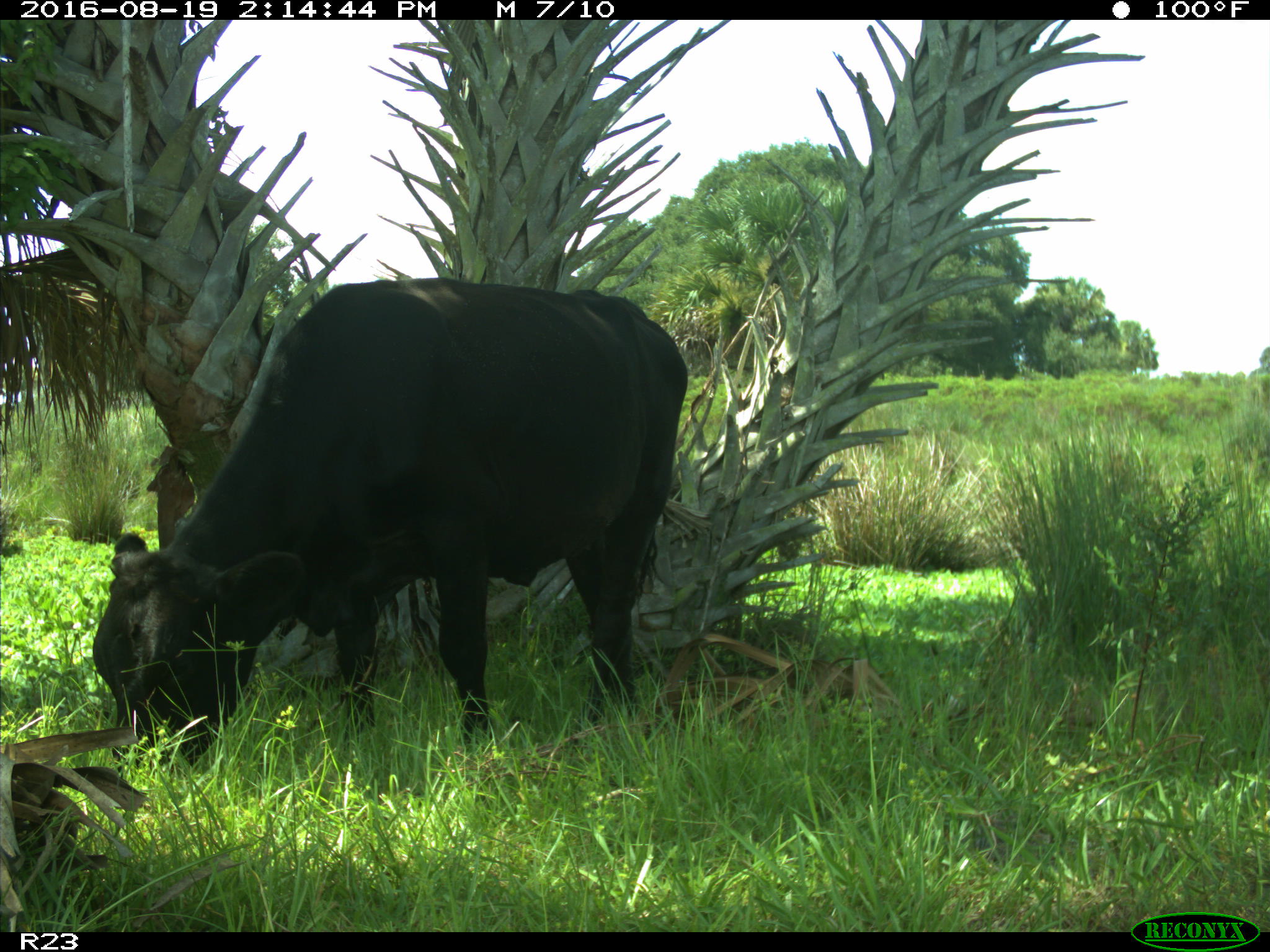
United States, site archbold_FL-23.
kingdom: Animalia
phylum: Chordata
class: Mammalia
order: Artiodactyla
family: Bovidae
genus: Bos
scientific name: Bos taurus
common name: domestic cow